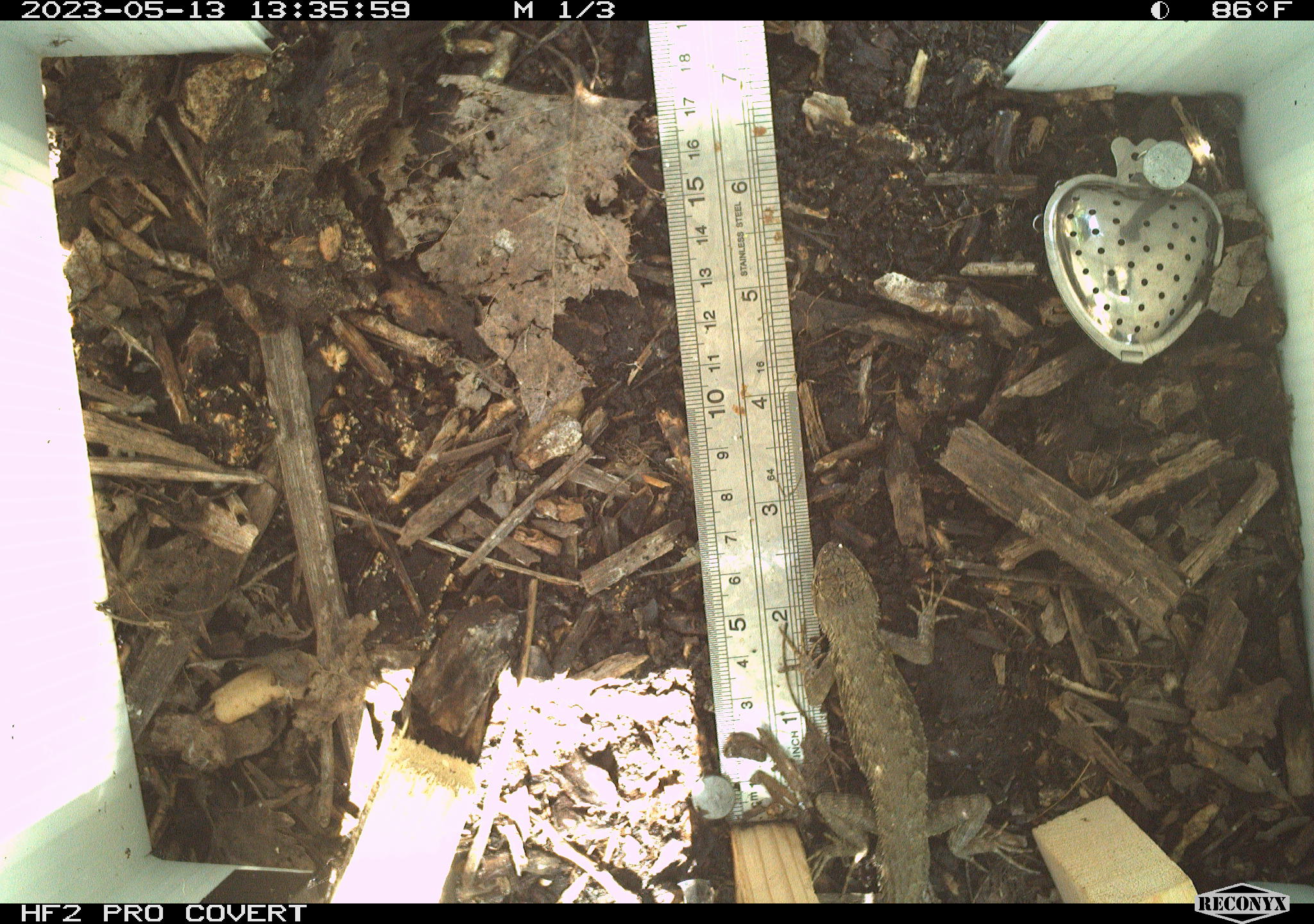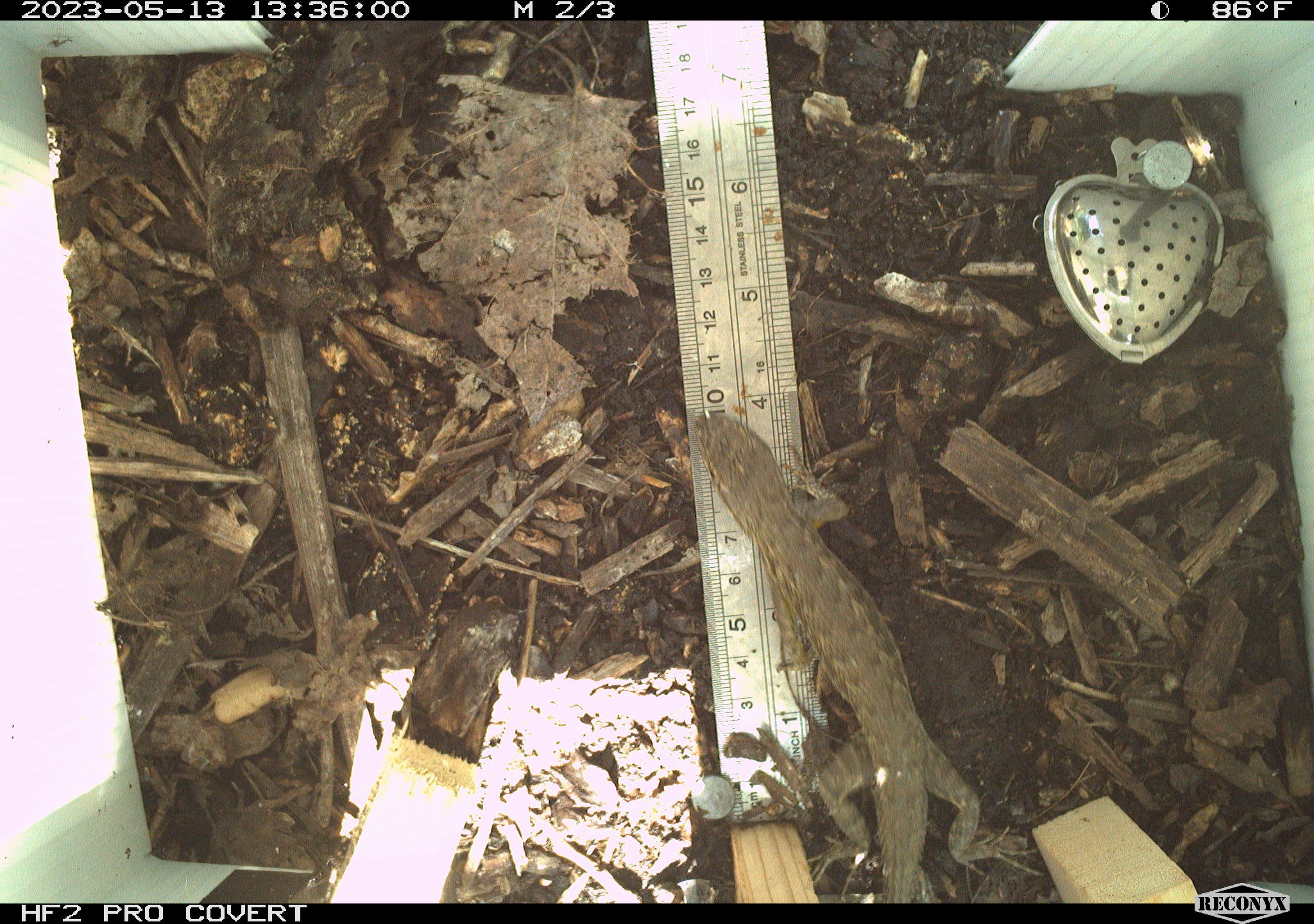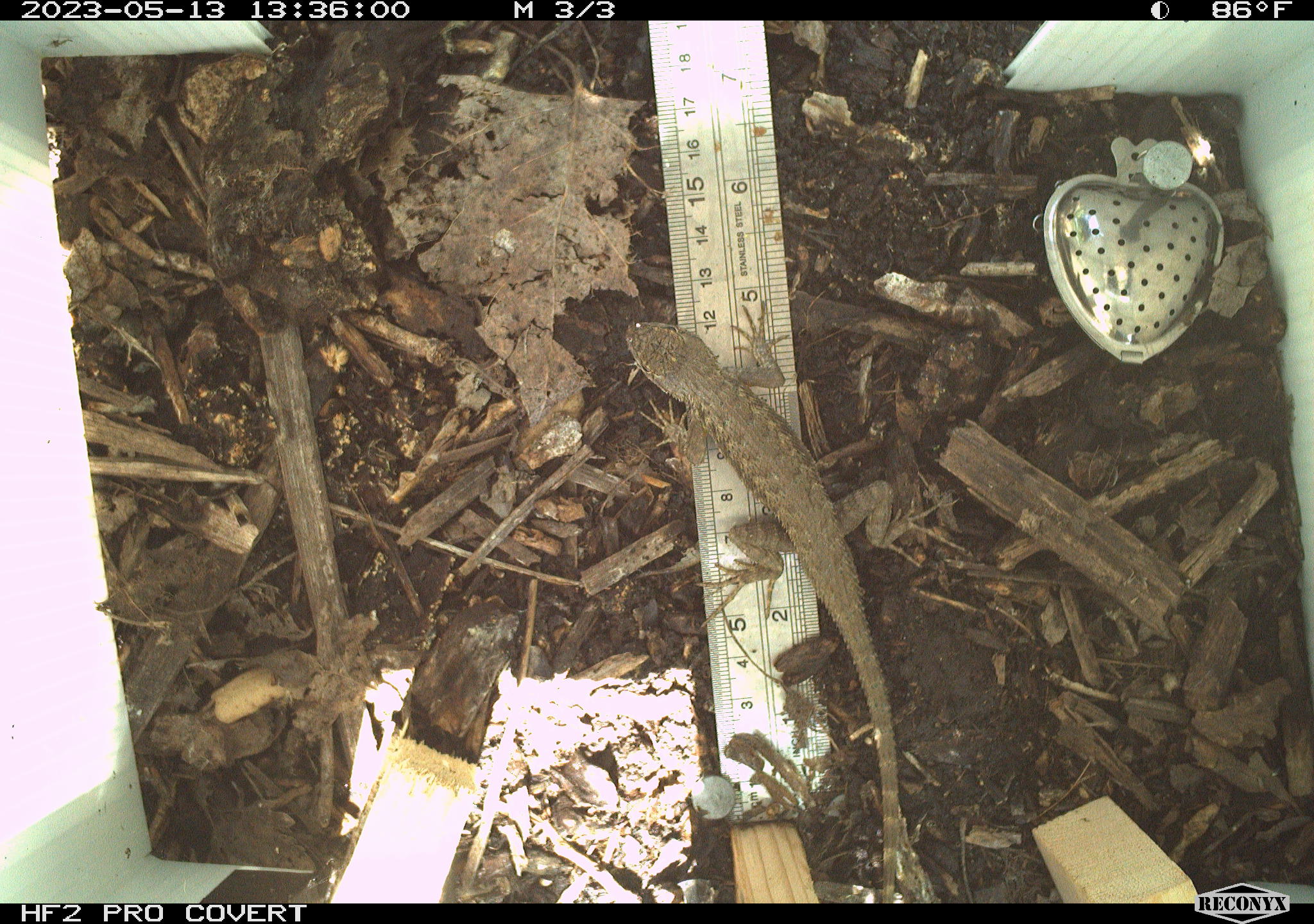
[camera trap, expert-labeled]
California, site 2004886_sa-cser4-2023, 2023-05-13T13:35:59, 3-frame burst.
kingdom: Animalia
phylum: Chordata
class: Reptilia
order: Squamata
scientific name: Squamata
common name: lizards and snakes